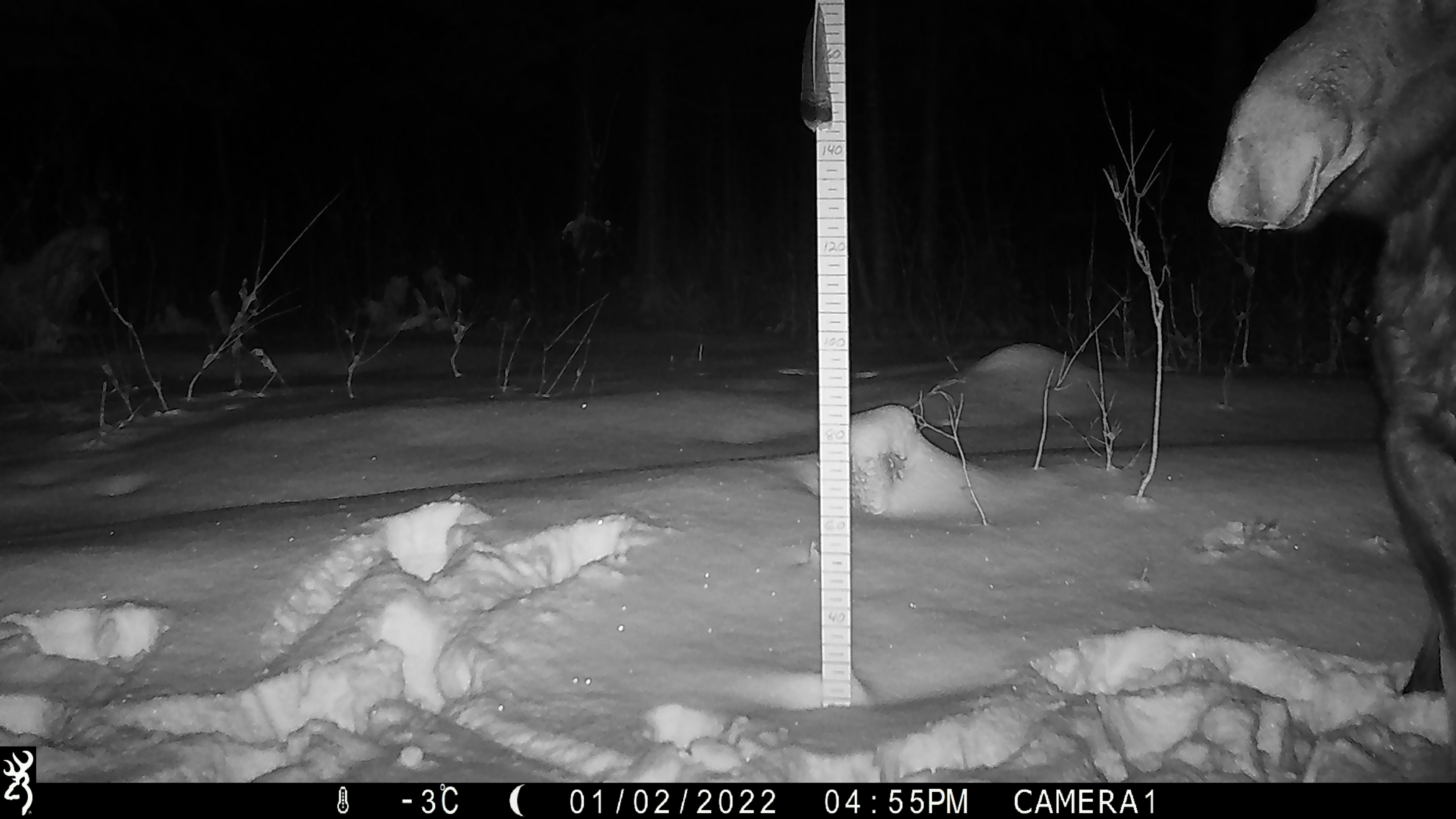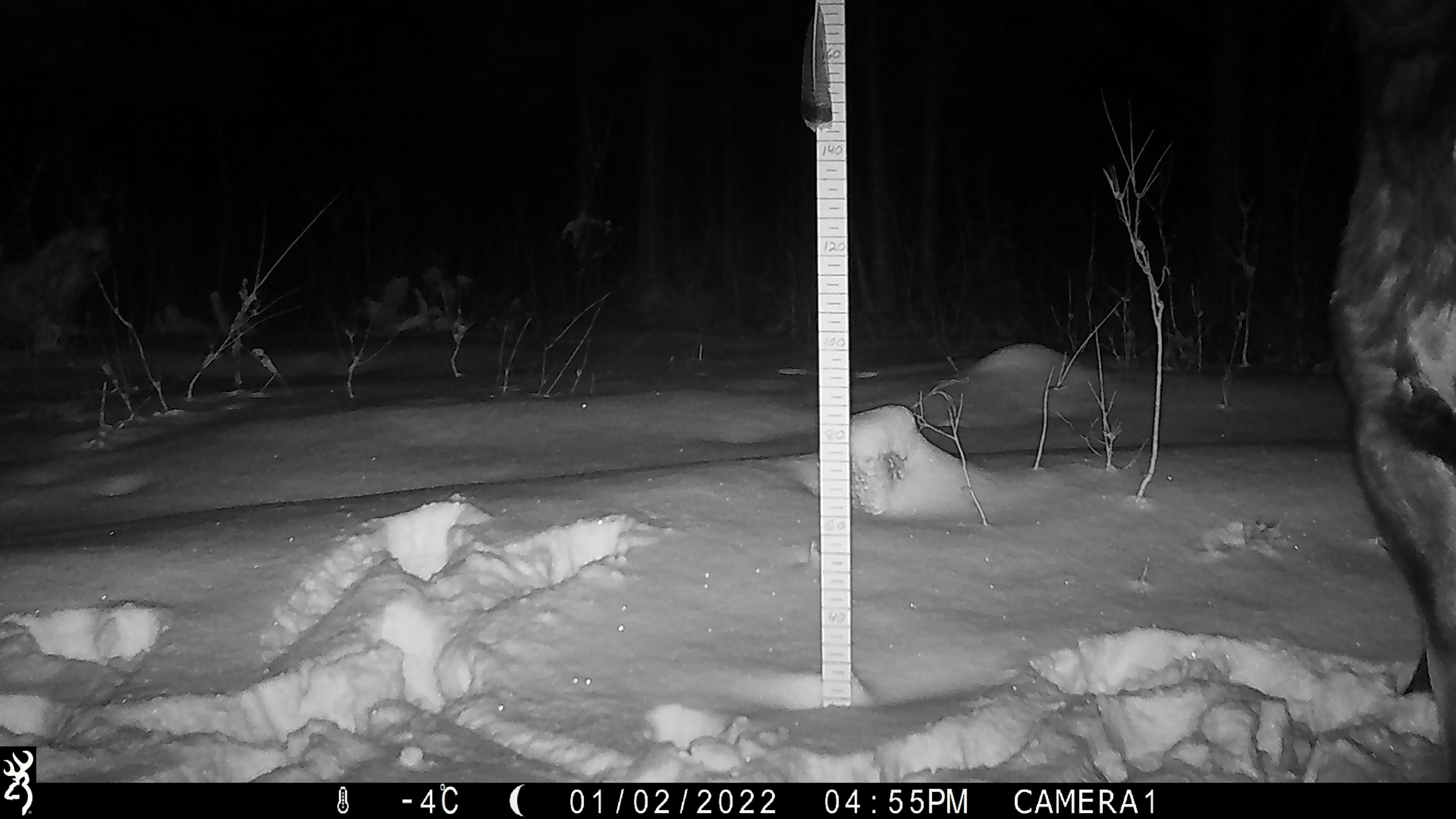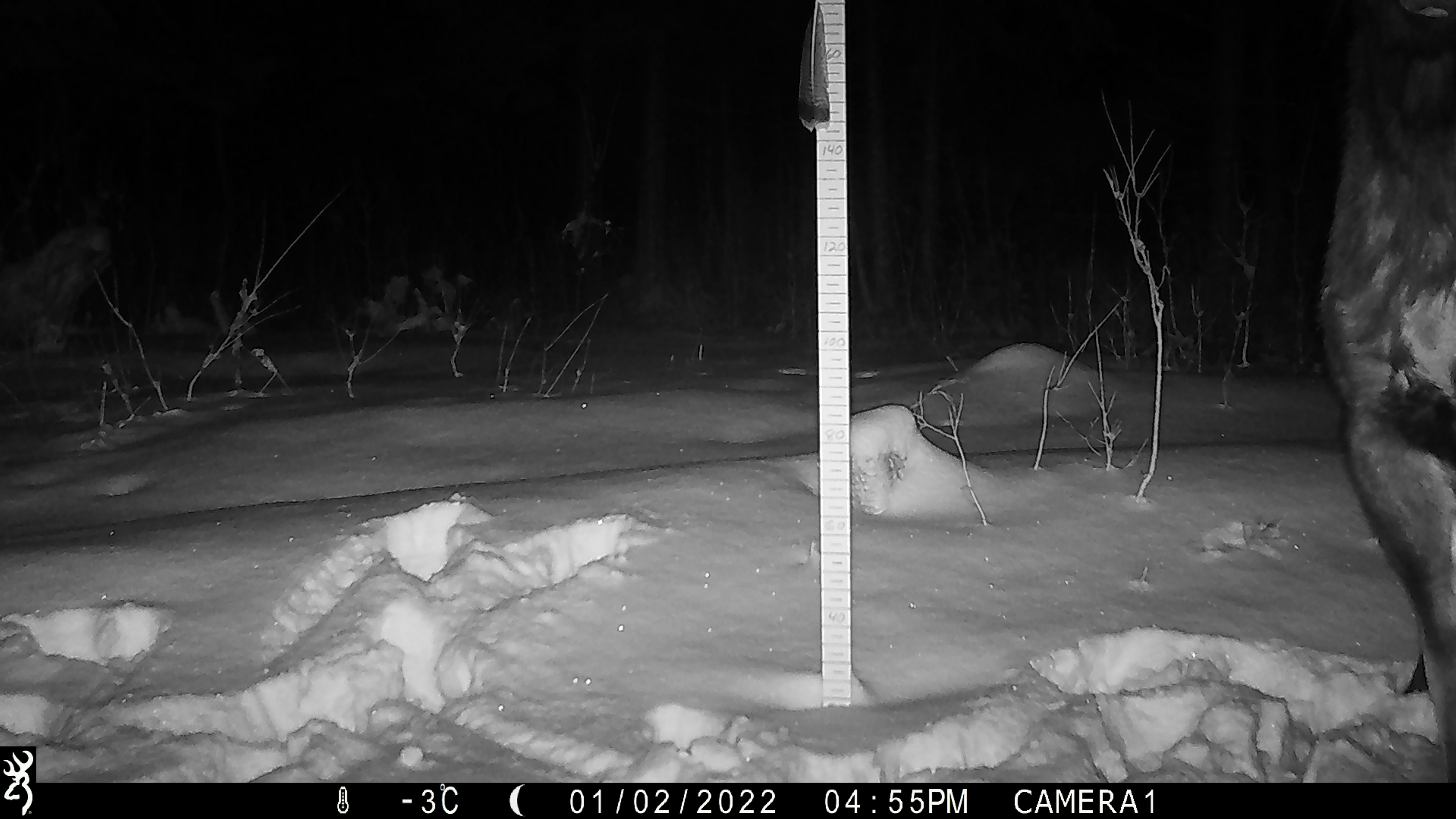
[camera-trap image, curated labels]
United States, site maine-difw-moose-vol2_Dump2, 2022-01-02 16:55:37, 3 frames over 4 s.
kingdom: Animalia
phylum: Chordata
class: Mammalia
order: Artiodactyla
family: Cervidae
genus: Alces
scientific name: Alces alces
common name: moose